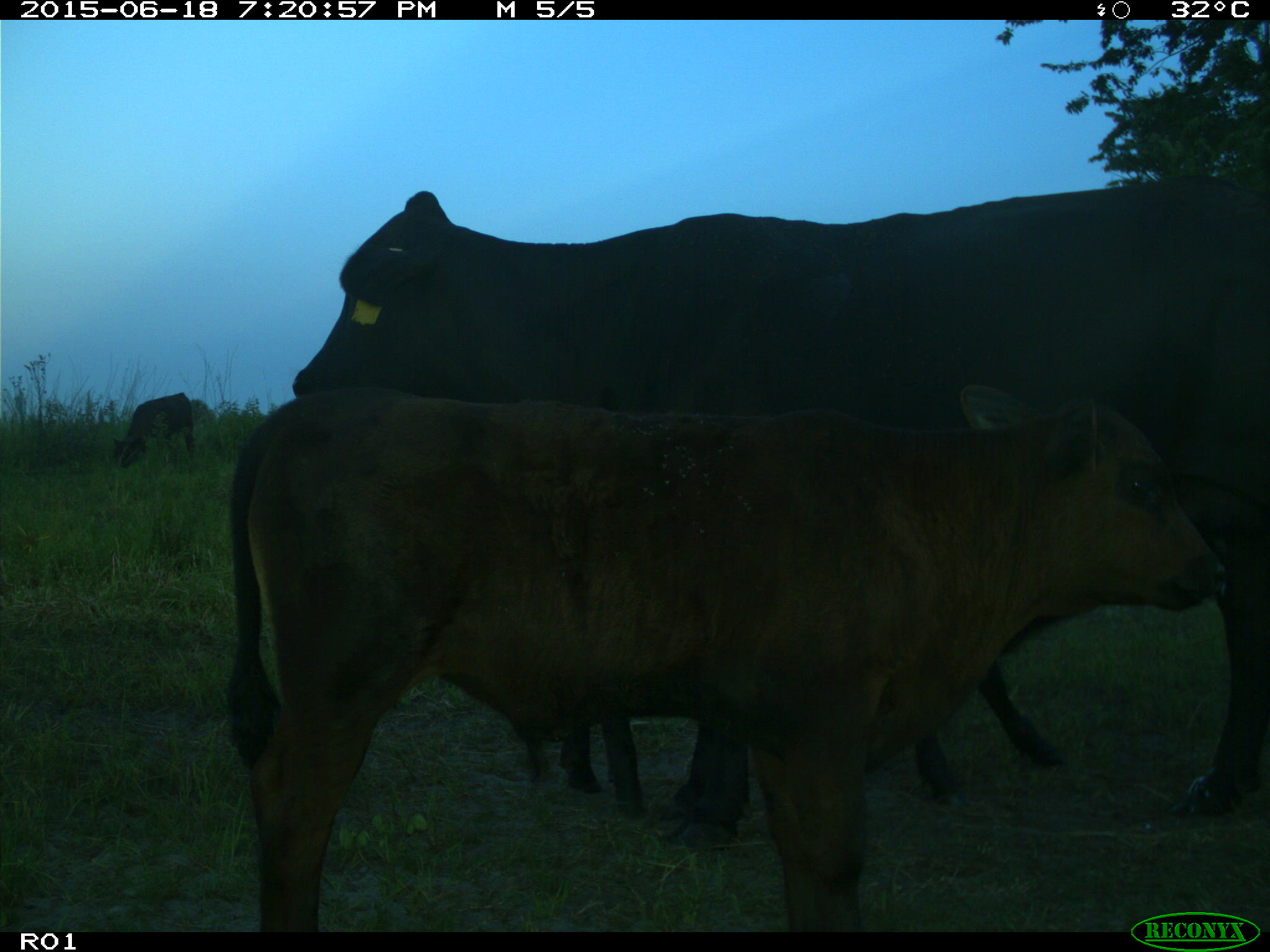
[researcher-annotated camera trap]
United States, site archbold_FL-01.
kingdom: Animalia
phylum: Chordata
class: Mammalia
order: Artiodactyla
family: Bovidae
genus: Bos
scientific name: Bos taurus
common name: domestic cow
Bos taurus (domestic cow).